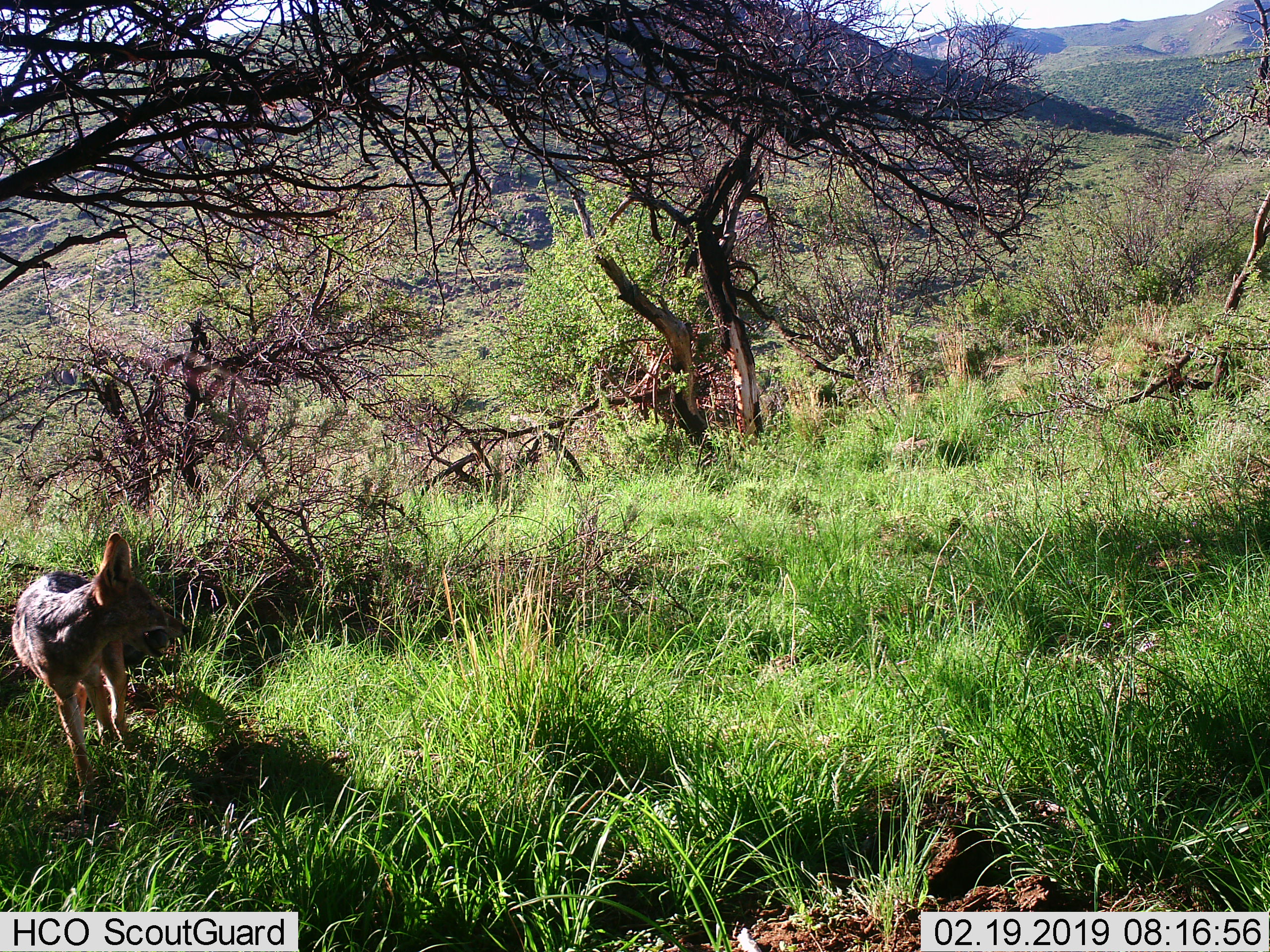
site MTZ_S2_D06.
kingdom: Animalia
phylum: Chordata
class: Mammalia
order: Carnivora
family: Canidae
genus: Lupulella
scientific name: Lupulella mesomelas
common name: black-backed jackal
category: jackalblackbacked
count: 1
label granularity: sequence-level